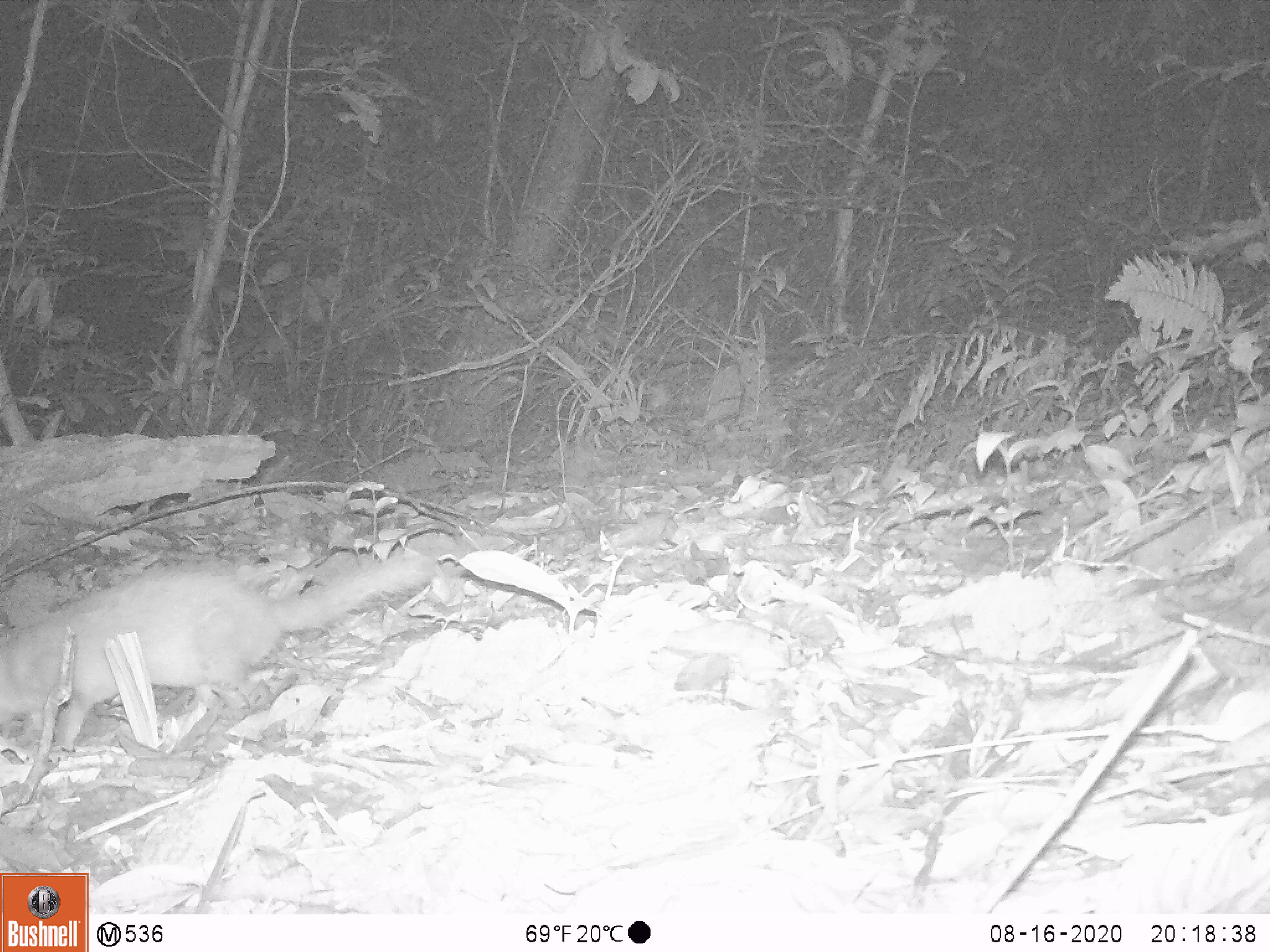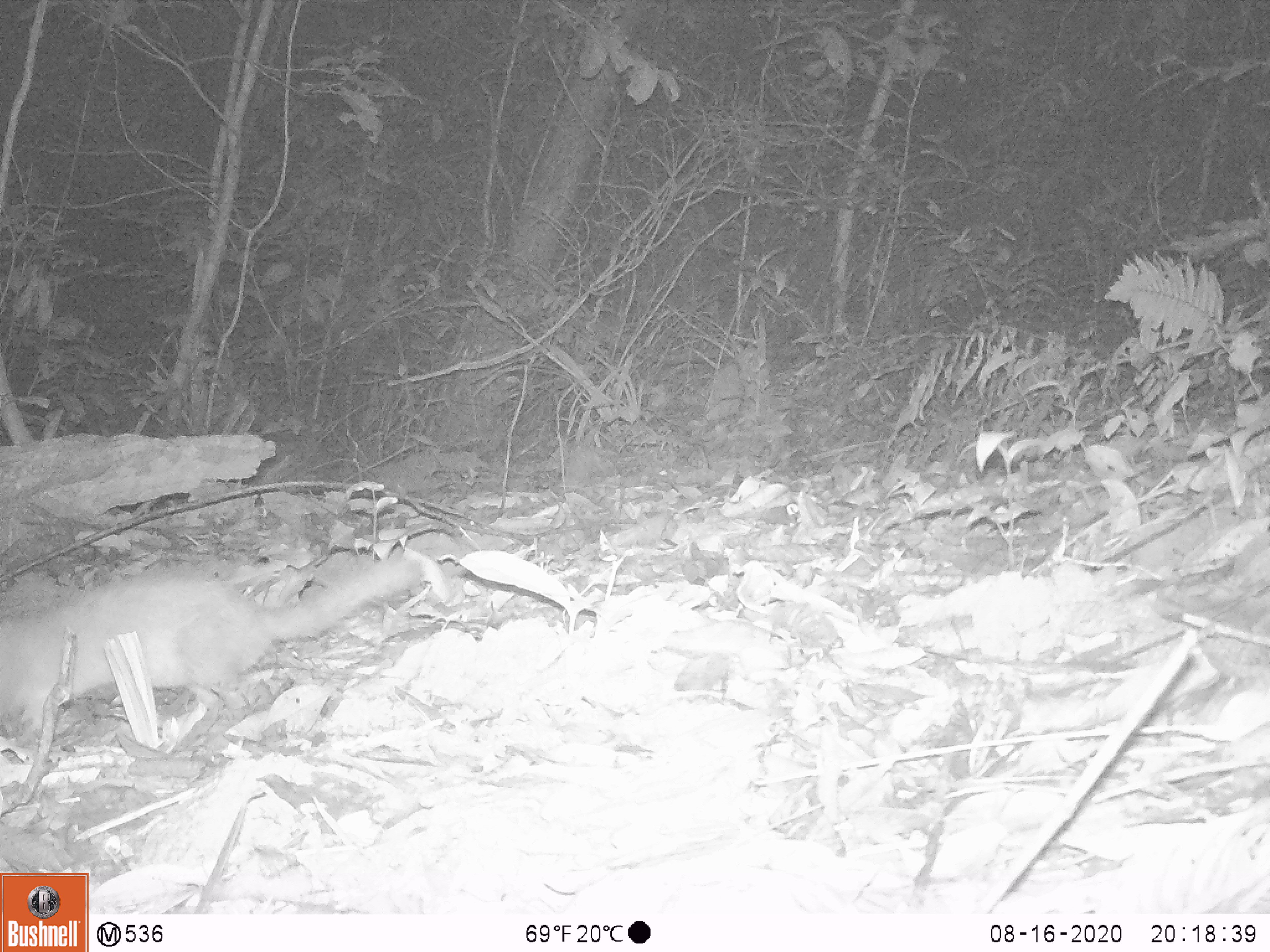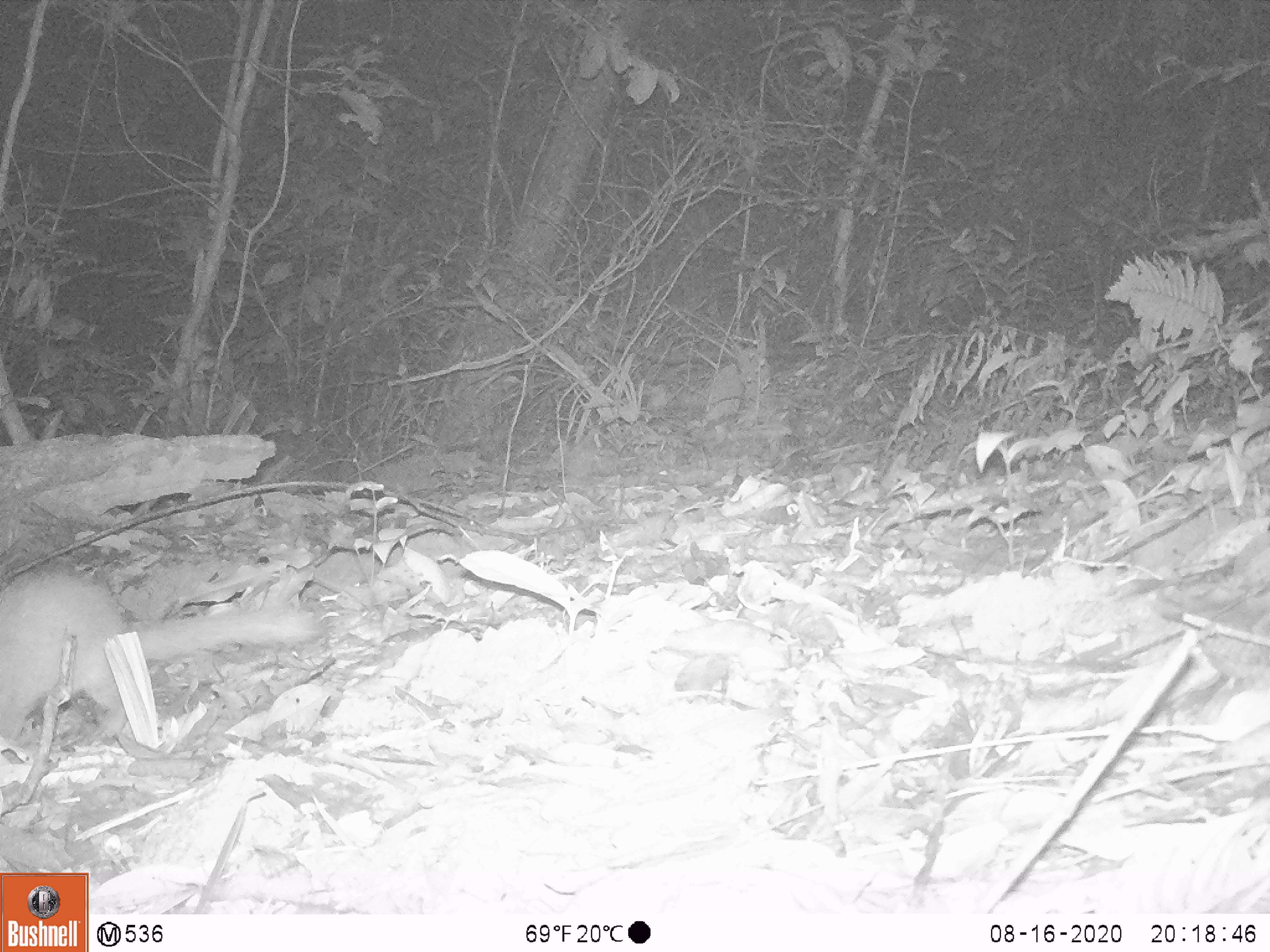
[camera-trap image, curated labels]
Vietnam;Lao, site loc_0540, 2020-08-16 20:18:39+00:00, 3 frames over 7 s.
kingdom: Animalia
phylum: Chordata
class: Mammalia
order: Carnivora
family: Mustelidae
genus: Melogale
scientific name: Melogale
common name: ferret badger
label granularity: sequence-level